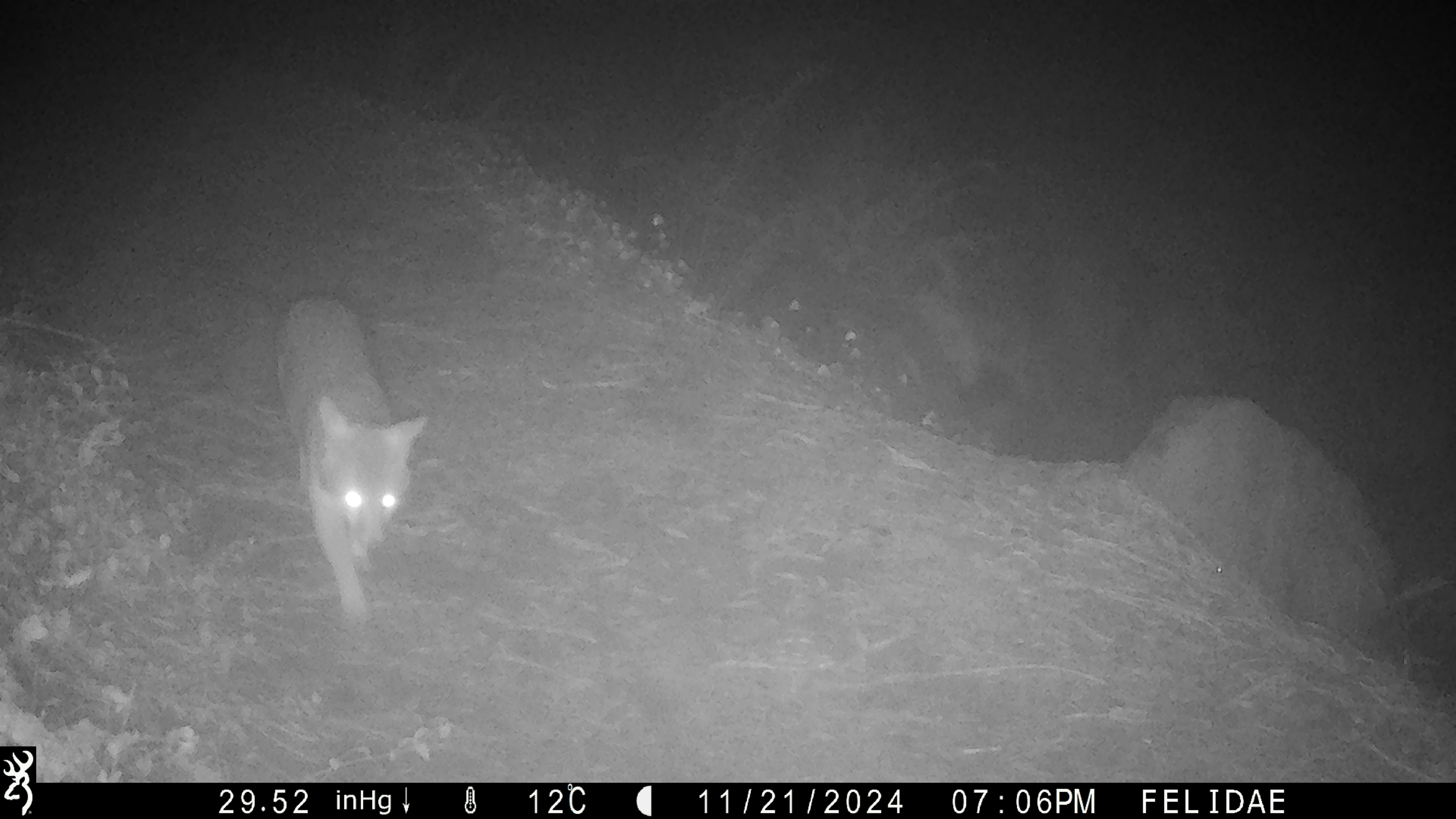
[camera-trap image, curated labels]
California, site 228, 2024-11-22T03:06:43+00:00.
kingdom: Animalia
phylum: Chordata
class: Mammalia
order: Carnivora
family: Canidae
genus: Urocyon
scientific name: Urocyon cinereoargenteus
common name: gray fox